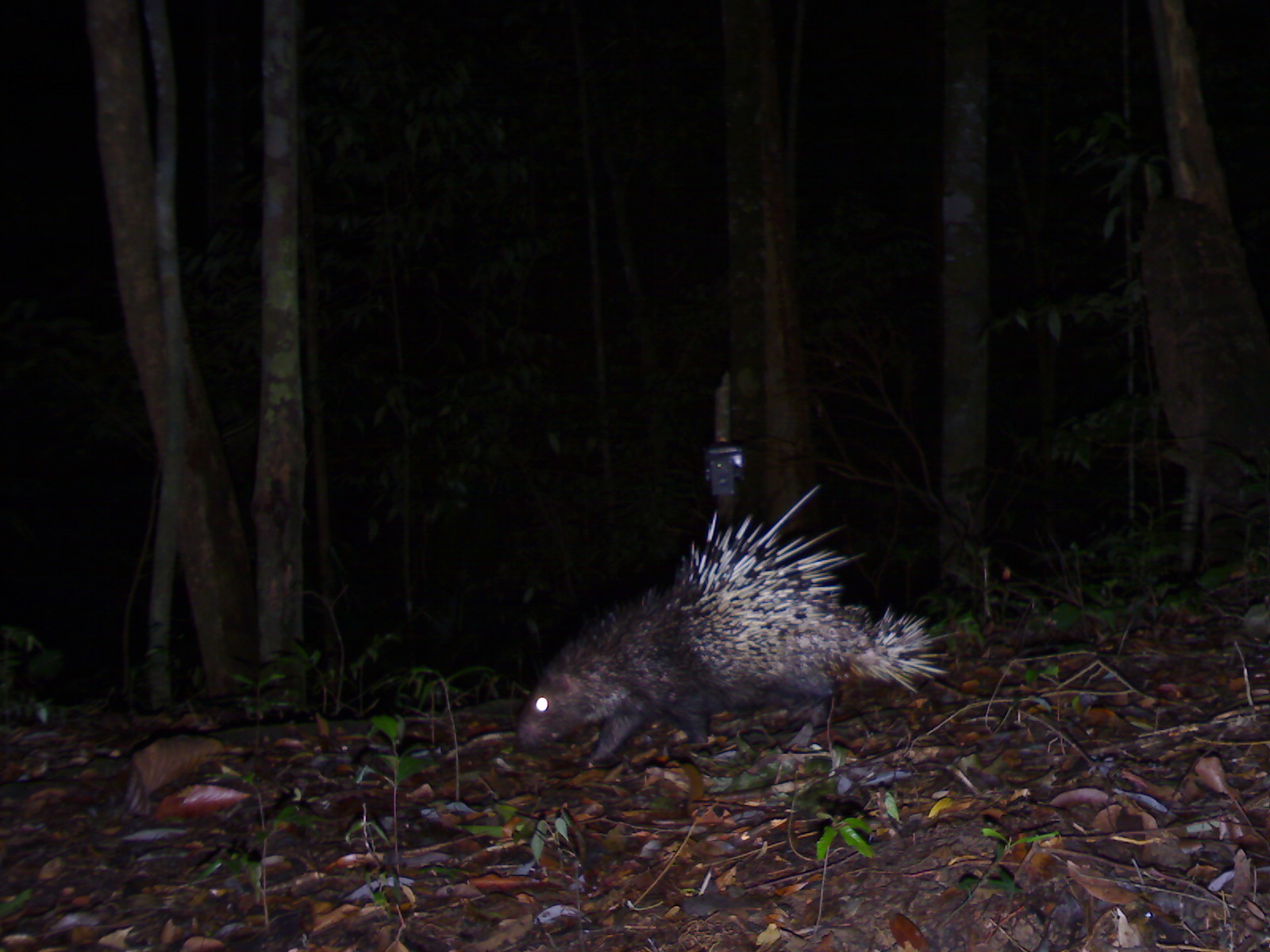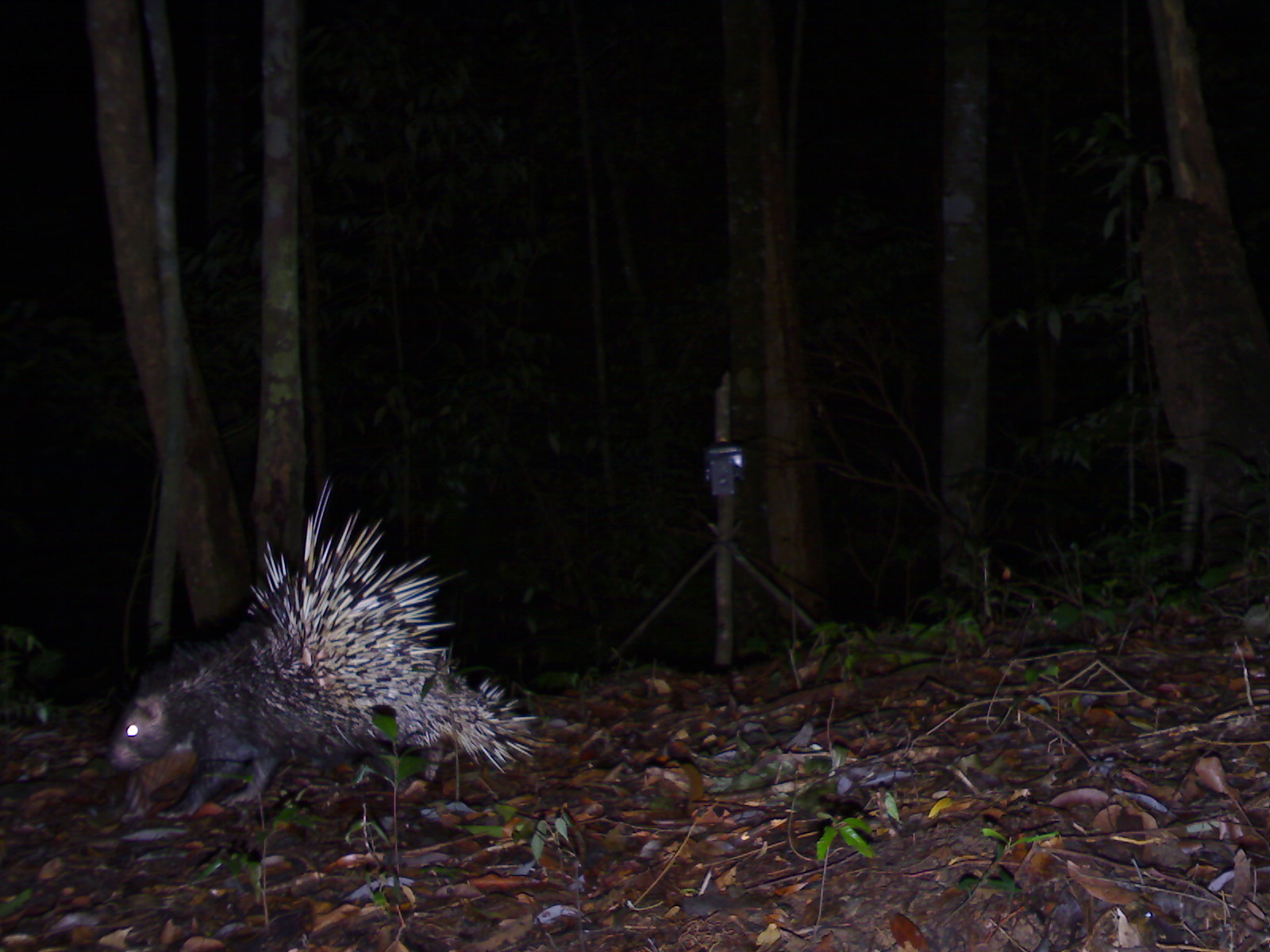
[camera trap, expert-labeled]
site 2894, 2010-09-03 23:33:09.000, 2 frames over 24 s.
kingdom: Animalia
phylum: Chordata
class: Mammalia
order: Rodentia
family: Hystricidae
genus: Hystrix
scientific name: Hystrix brachyura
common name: east asian porcupine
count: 1